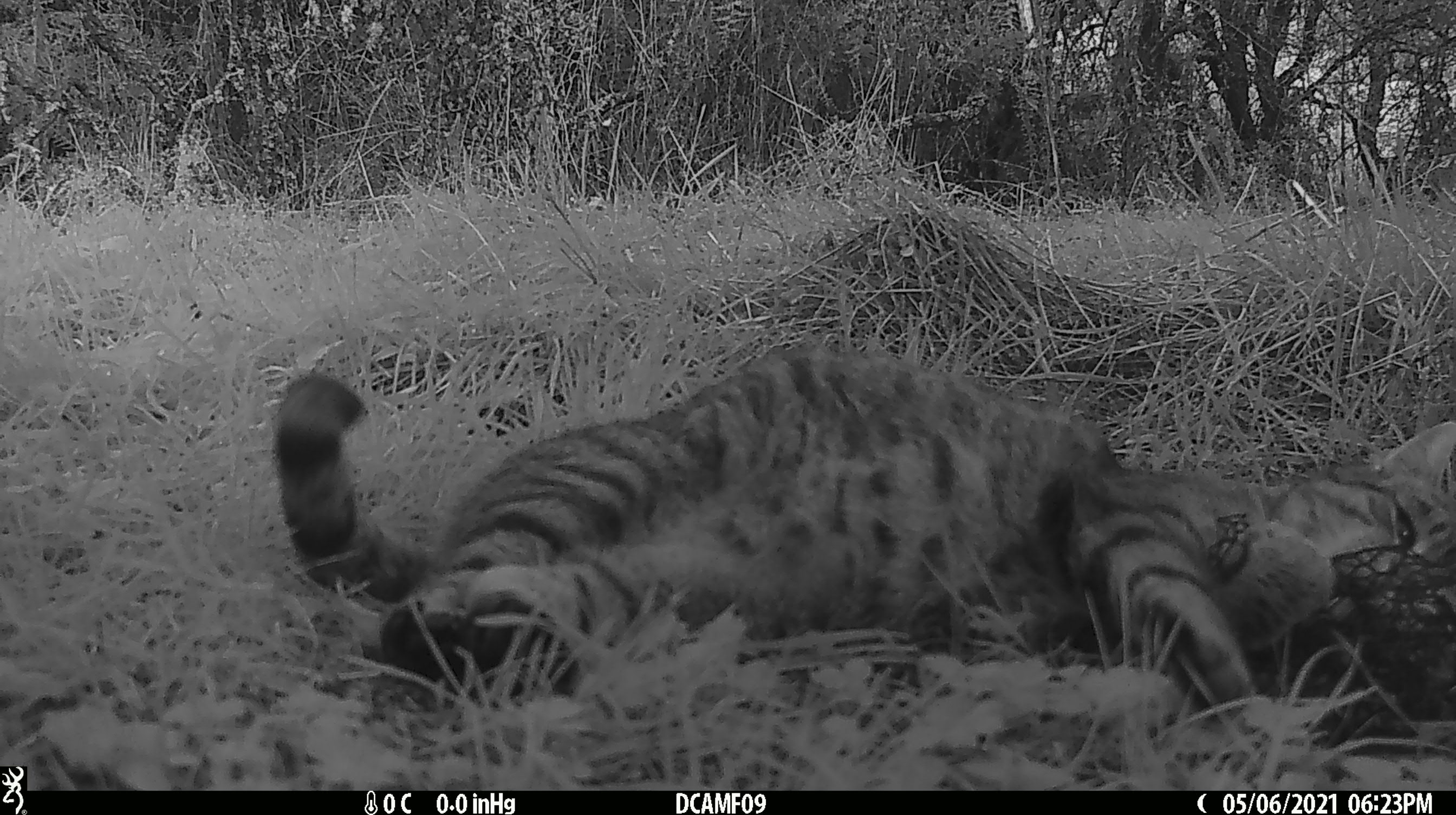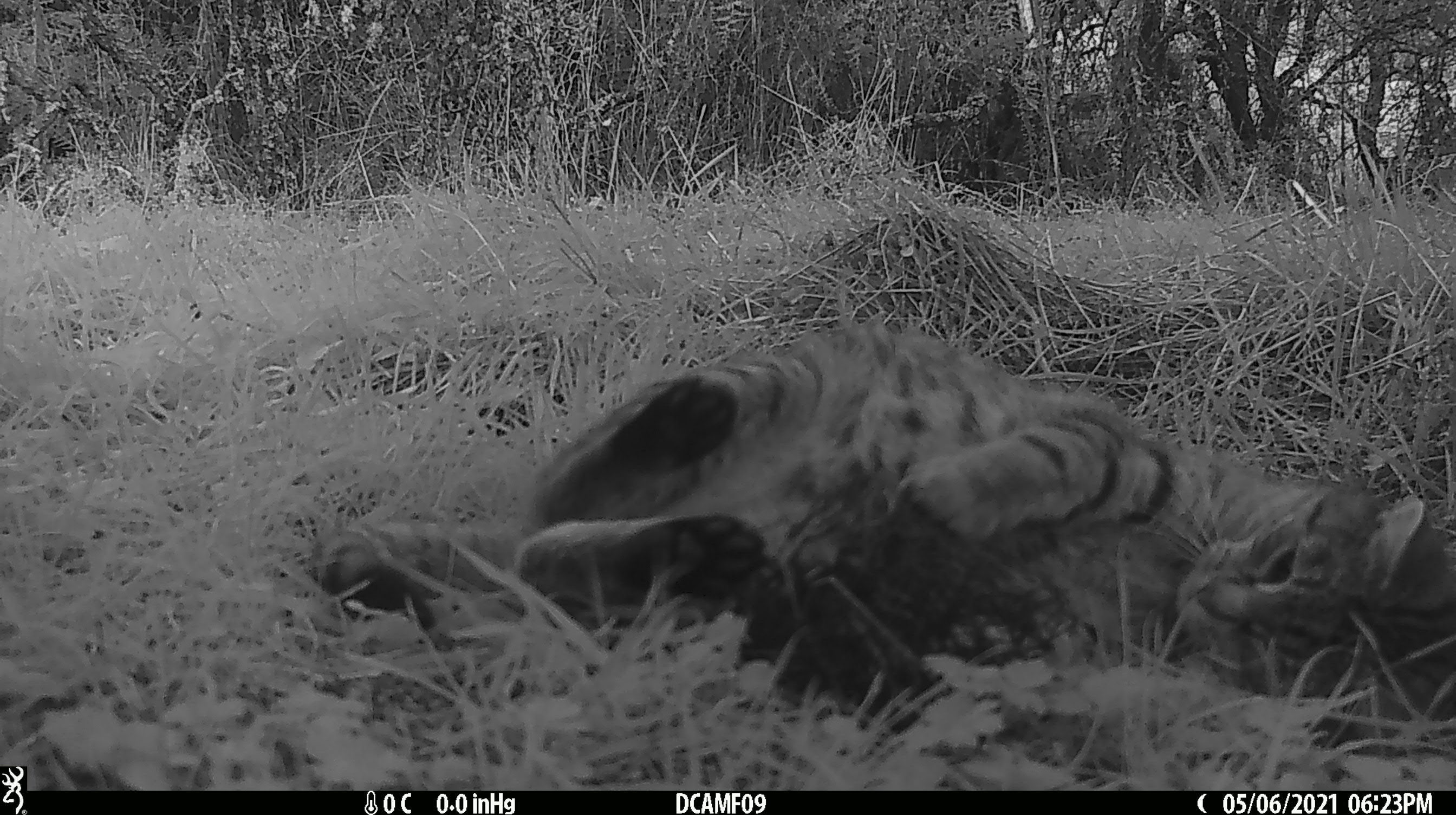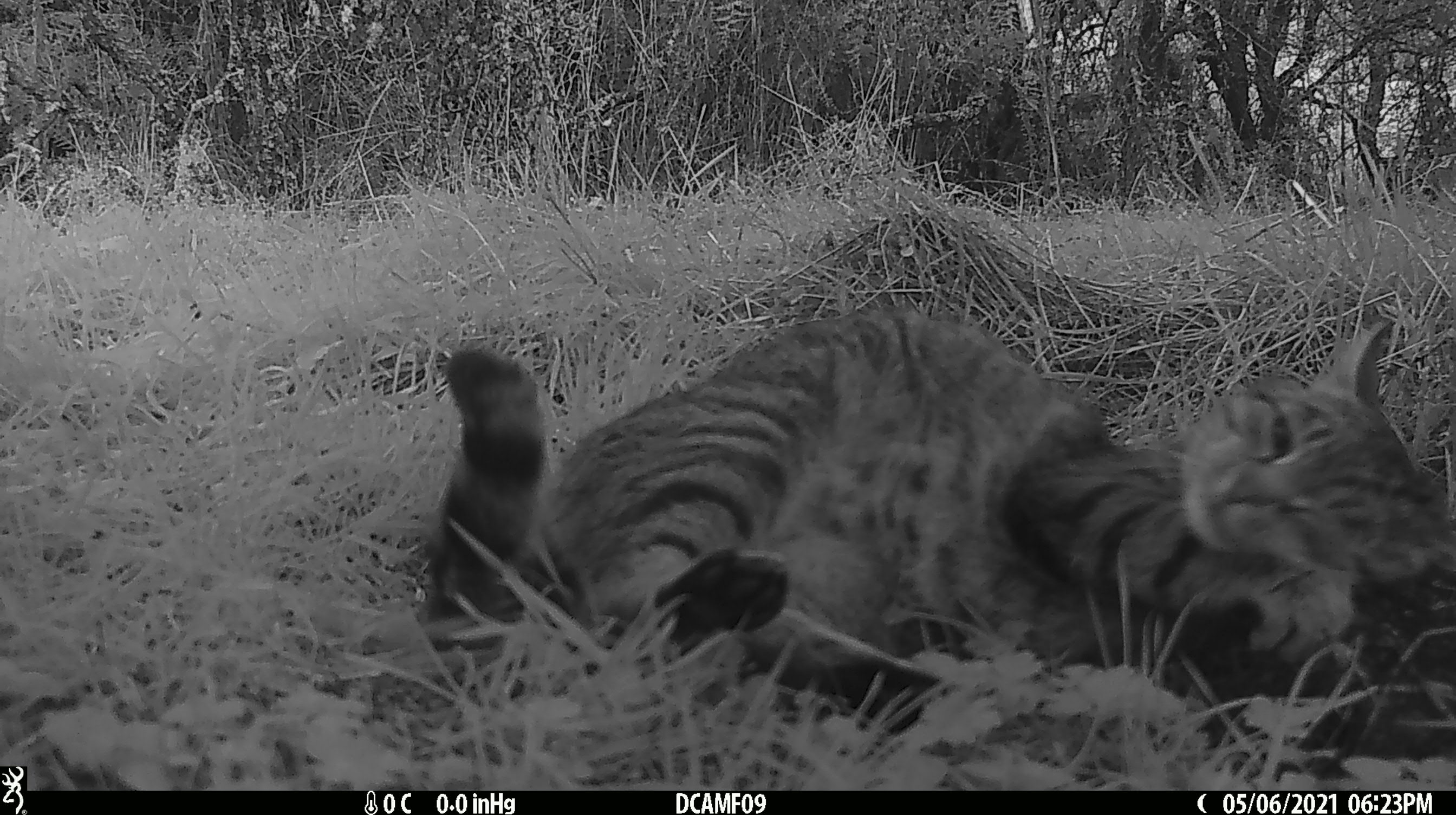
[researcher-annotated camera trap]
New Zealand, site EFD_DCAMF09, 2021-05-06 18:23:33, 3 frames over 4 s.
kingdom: Animalia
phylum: Chordata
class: Mammalia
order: Carnivora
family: Felidae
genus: Felis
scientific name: Felis catus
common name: domestic cat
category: cat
Cat (domestic cat) (Felis catus).